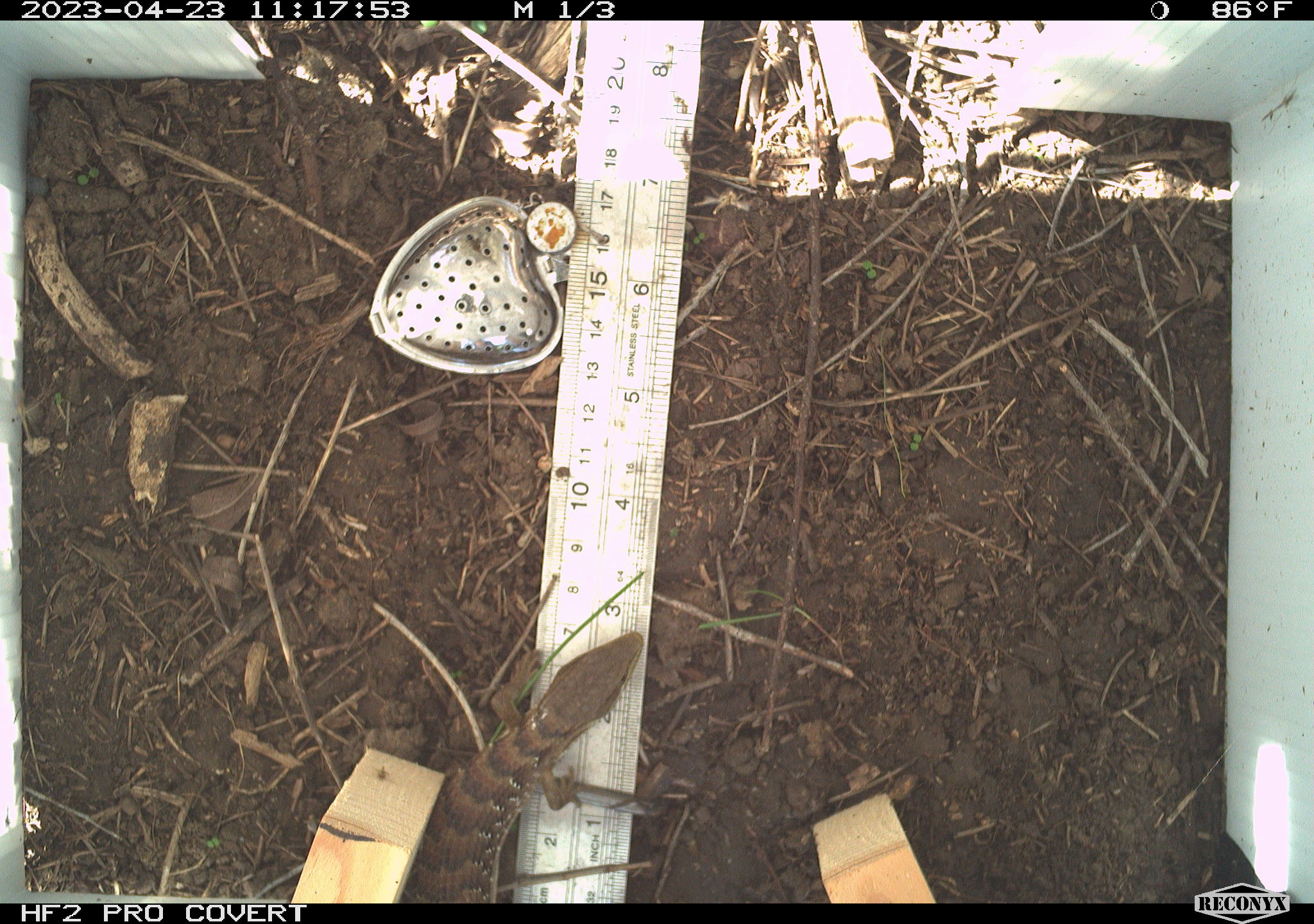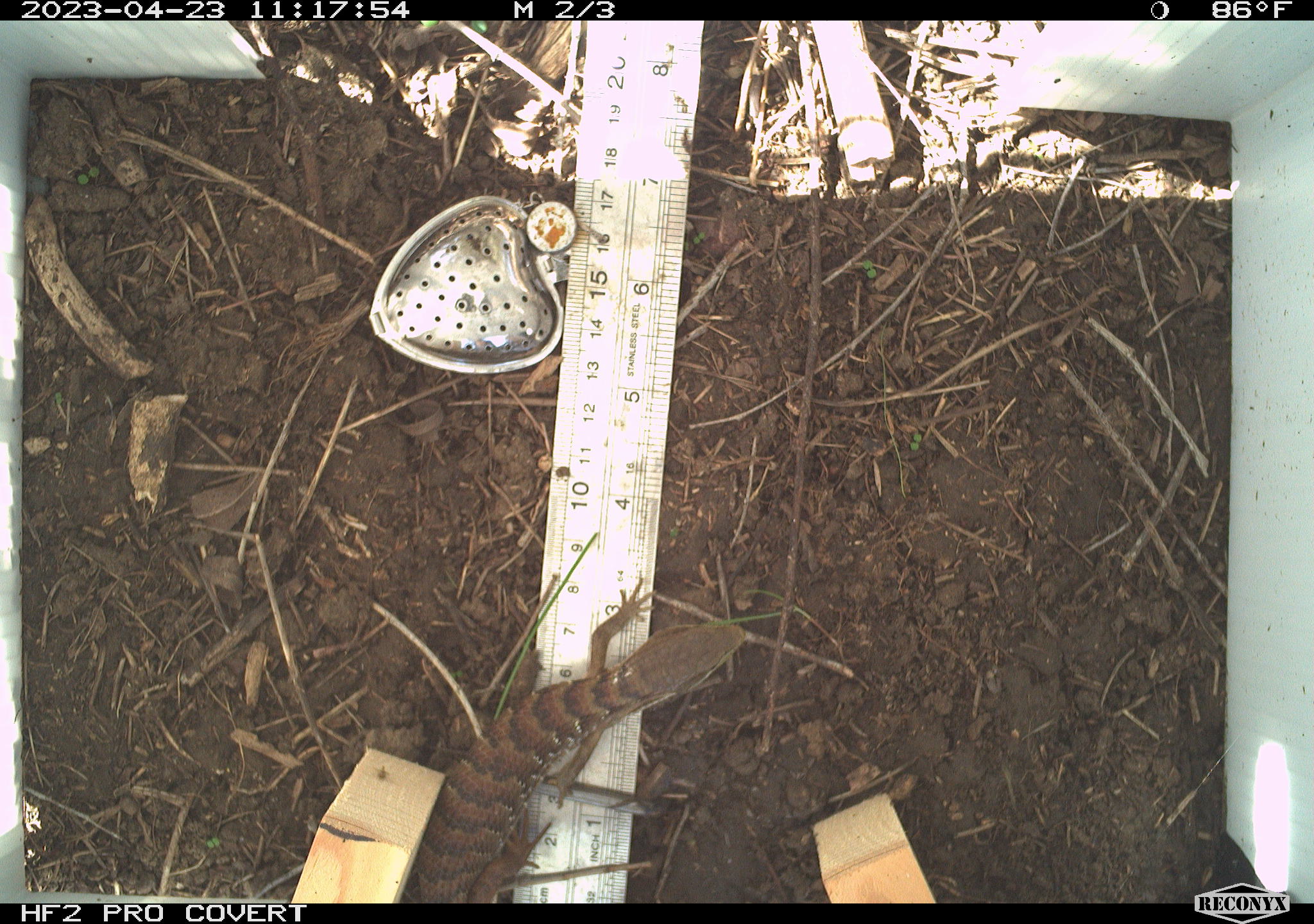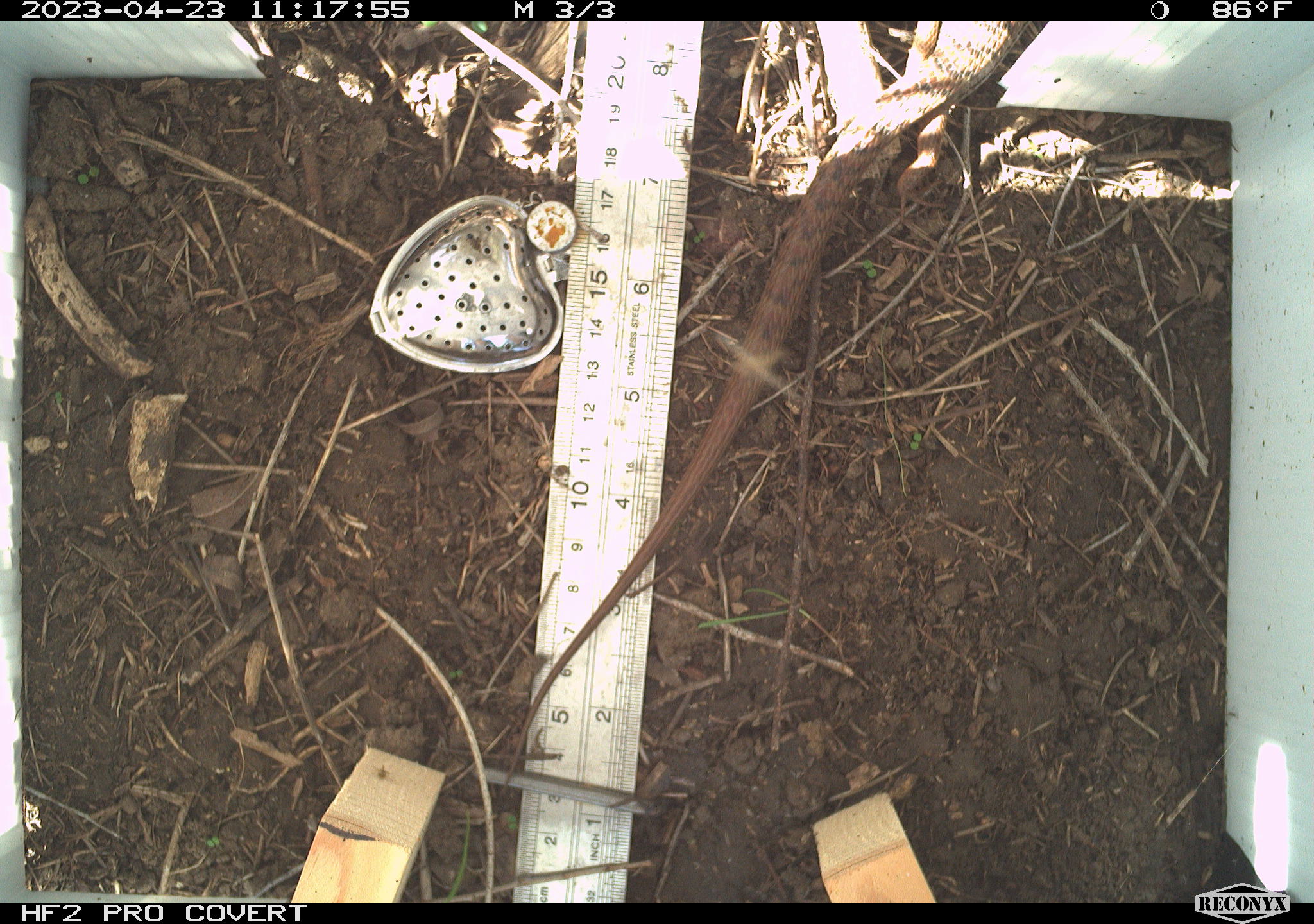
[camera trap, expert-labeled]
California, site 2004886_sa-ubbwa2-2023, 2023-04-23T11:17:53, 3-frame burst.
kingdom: Animalia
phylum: Chordata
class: Reptilia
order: Squamata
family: Anguidae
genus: Elgaria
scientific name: Elgaria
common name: alligator lizards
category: elgaria species